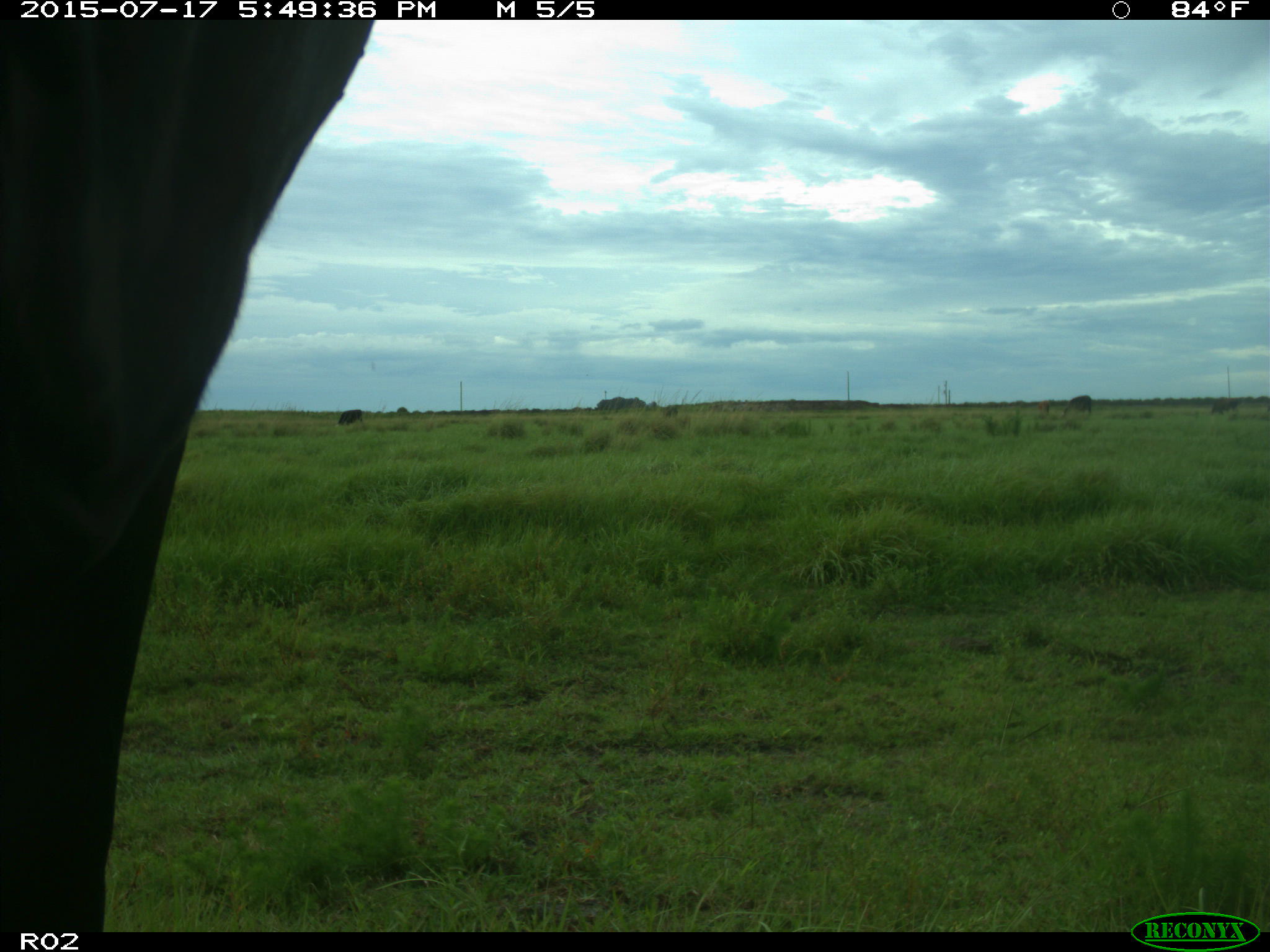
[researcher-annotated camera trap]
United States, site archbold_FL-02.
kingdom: Animalia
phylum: Chordata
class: Mammalia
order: Artiodactyla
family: Bovidae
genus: Bos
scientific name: Bos taurus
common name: domestic cow